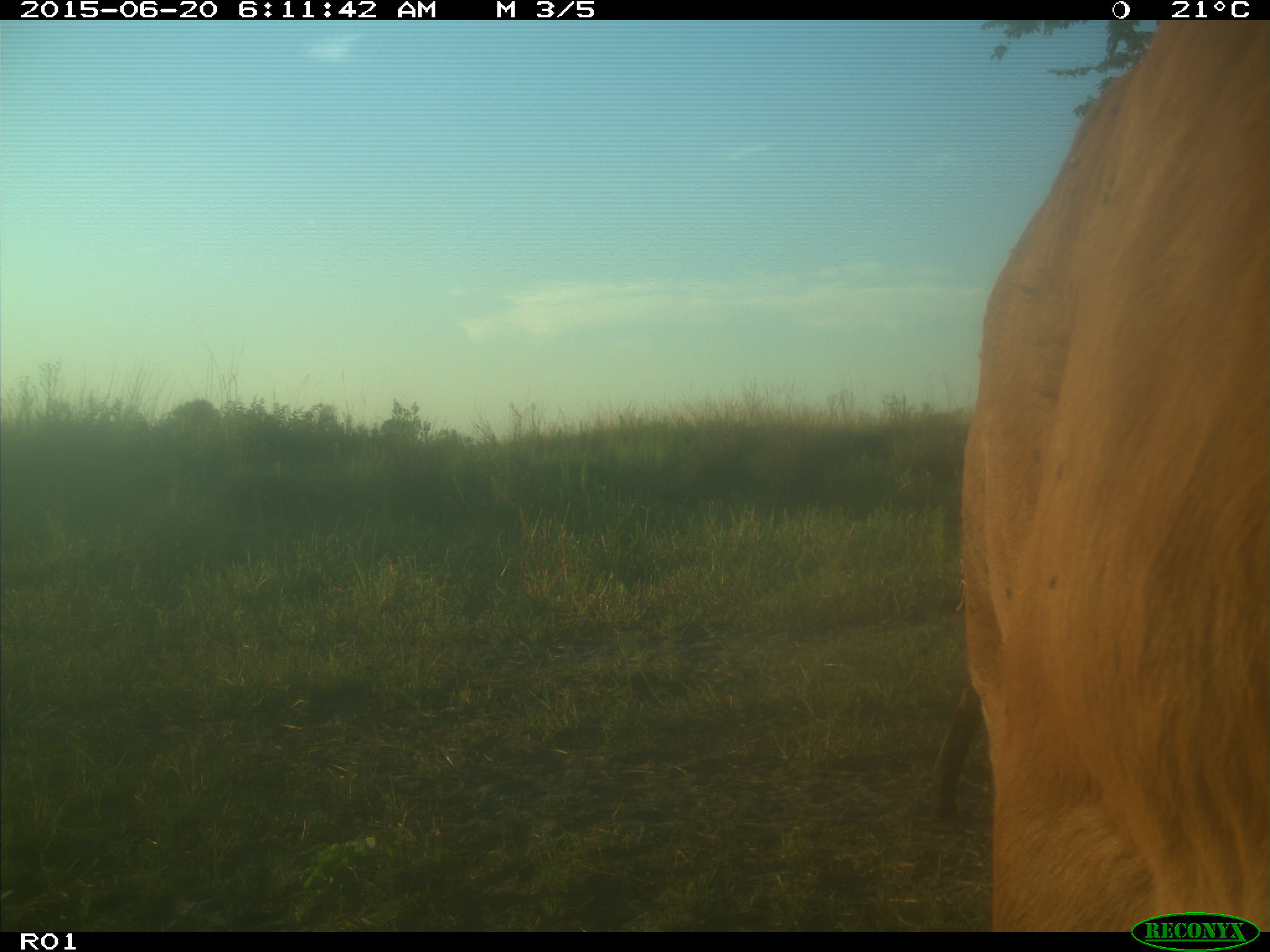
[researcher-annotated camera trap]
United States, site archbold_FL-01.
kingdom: Animalia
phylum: Chordata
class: Mammalia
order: Artiodactyla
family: Bovidae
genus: Bos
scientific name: Bos taurus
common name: domestic cow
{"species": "Bos taurus (domestic cow)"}